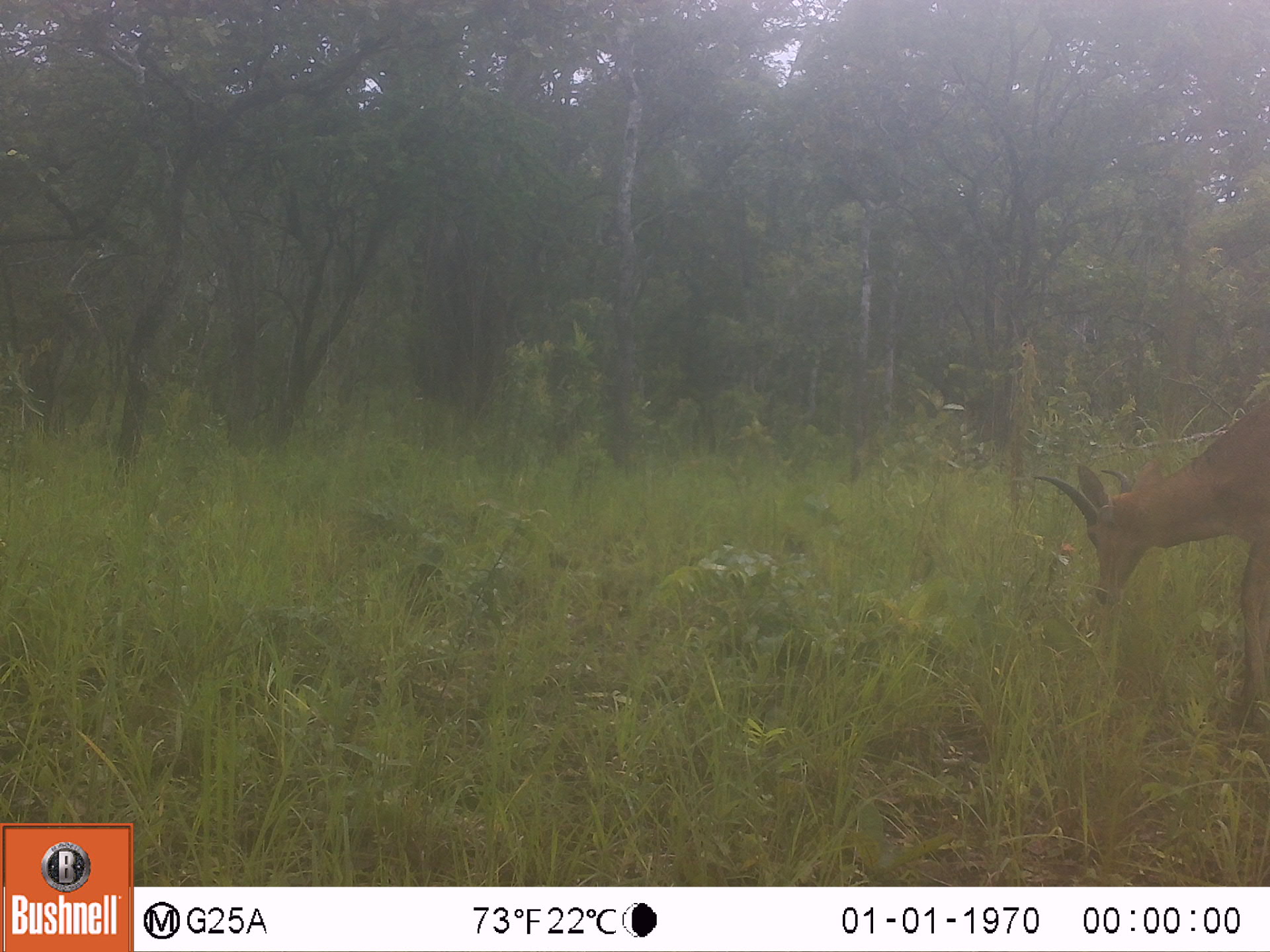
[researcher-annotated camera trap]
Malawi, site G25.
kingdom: Animalia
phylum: Chordata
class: Mammalia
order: Artiodactyla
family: Bovidae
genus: Redunca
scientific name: Redunca arundinum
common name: southern reedbuck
Southern reedbuck (Redunca arundinum), count 1.